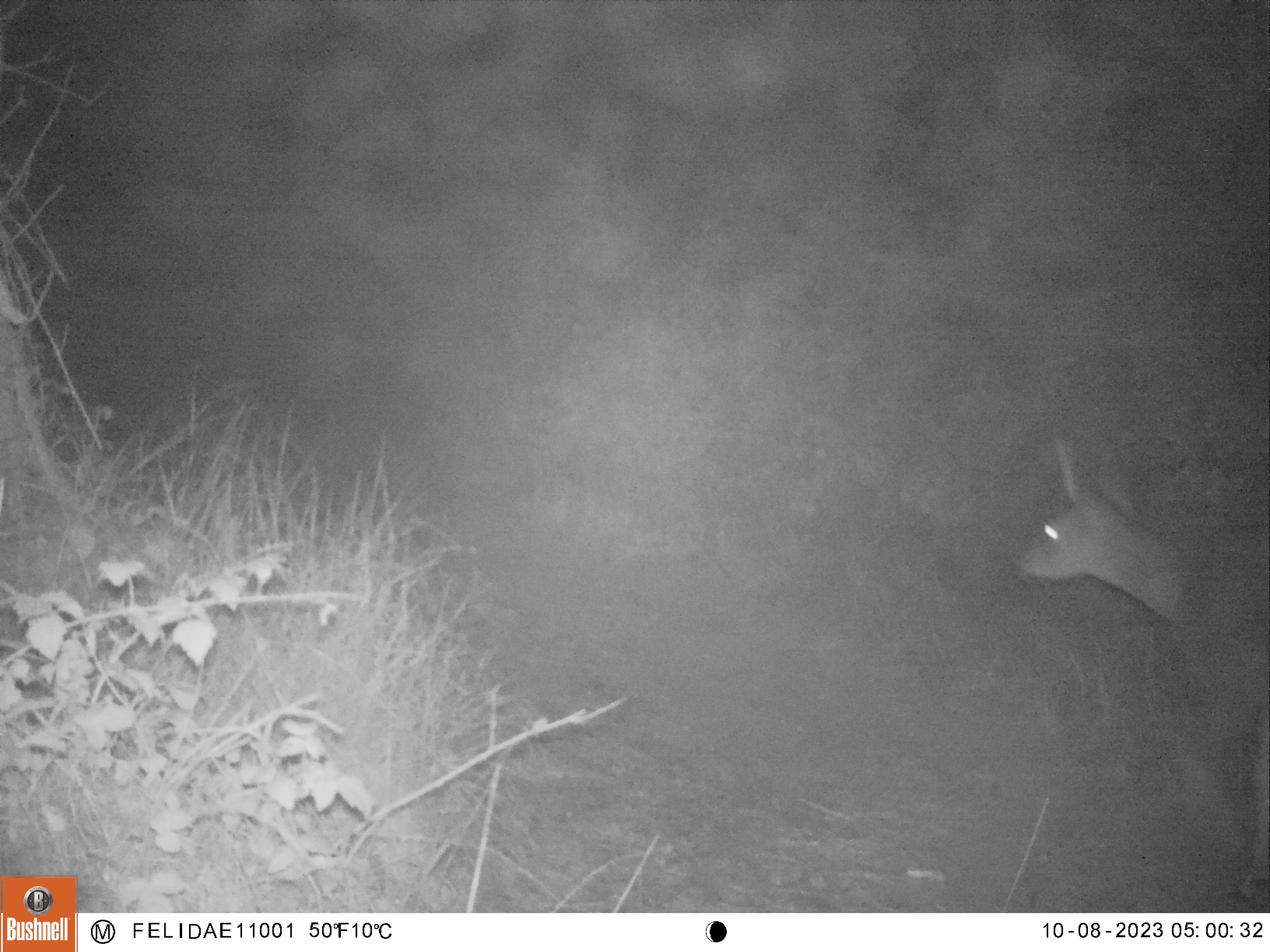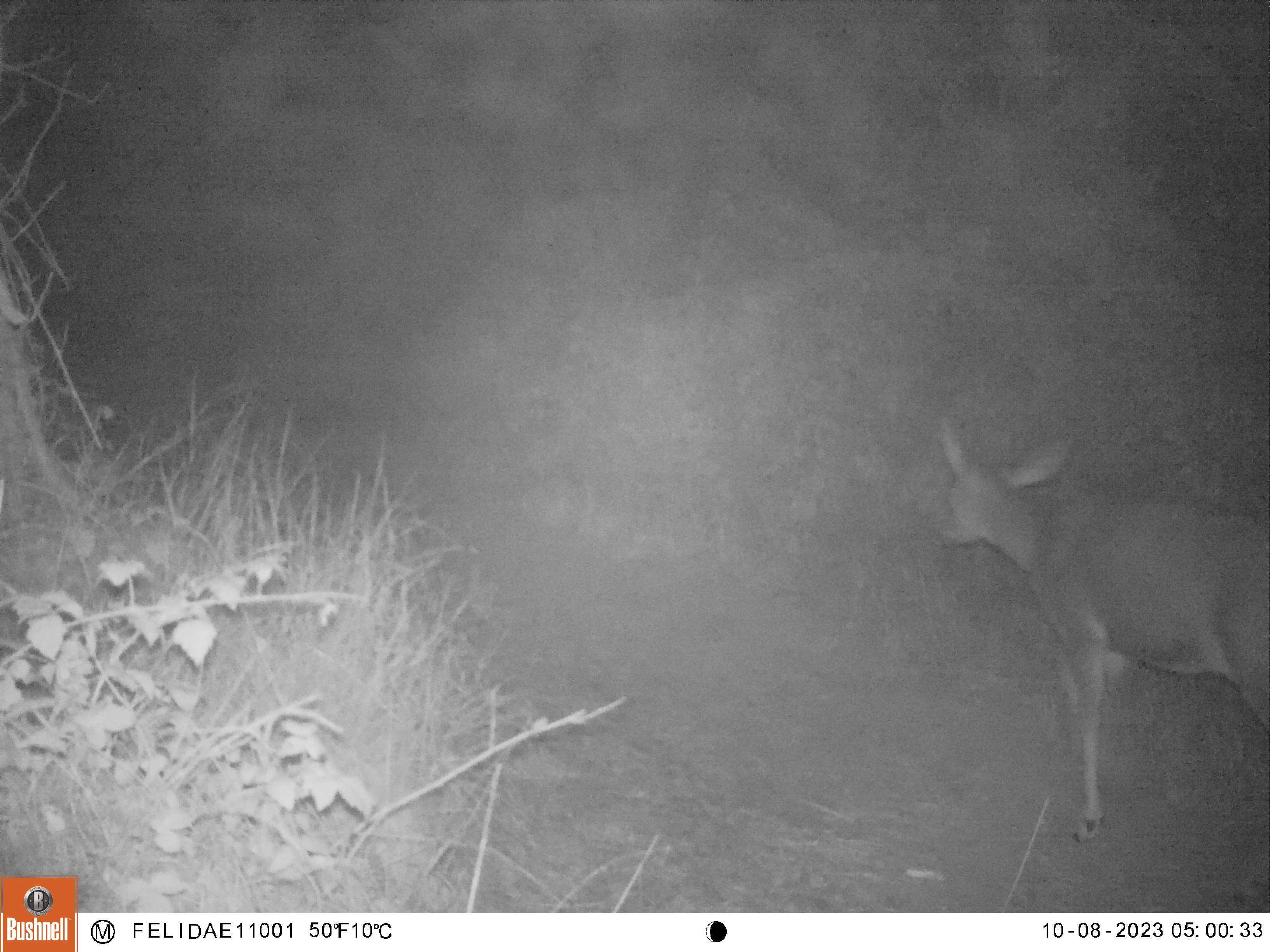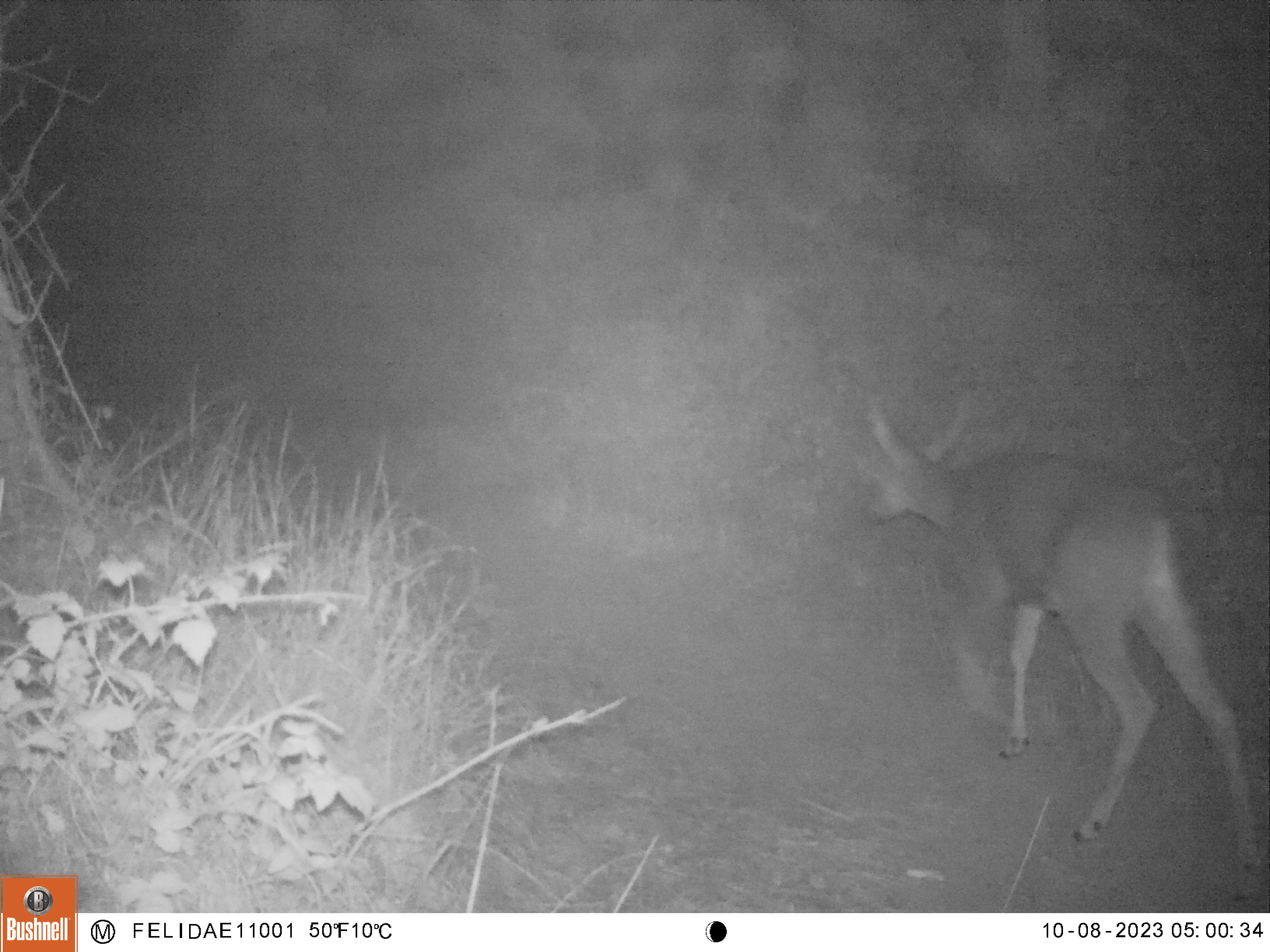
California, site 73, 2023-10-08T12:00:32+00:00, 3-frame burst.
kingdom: Animalia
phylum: Chordata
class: Mammalia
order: Artiodactyla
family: Cervidae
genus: Odocoileus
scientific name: Odocoileus hemionus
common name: mule deer